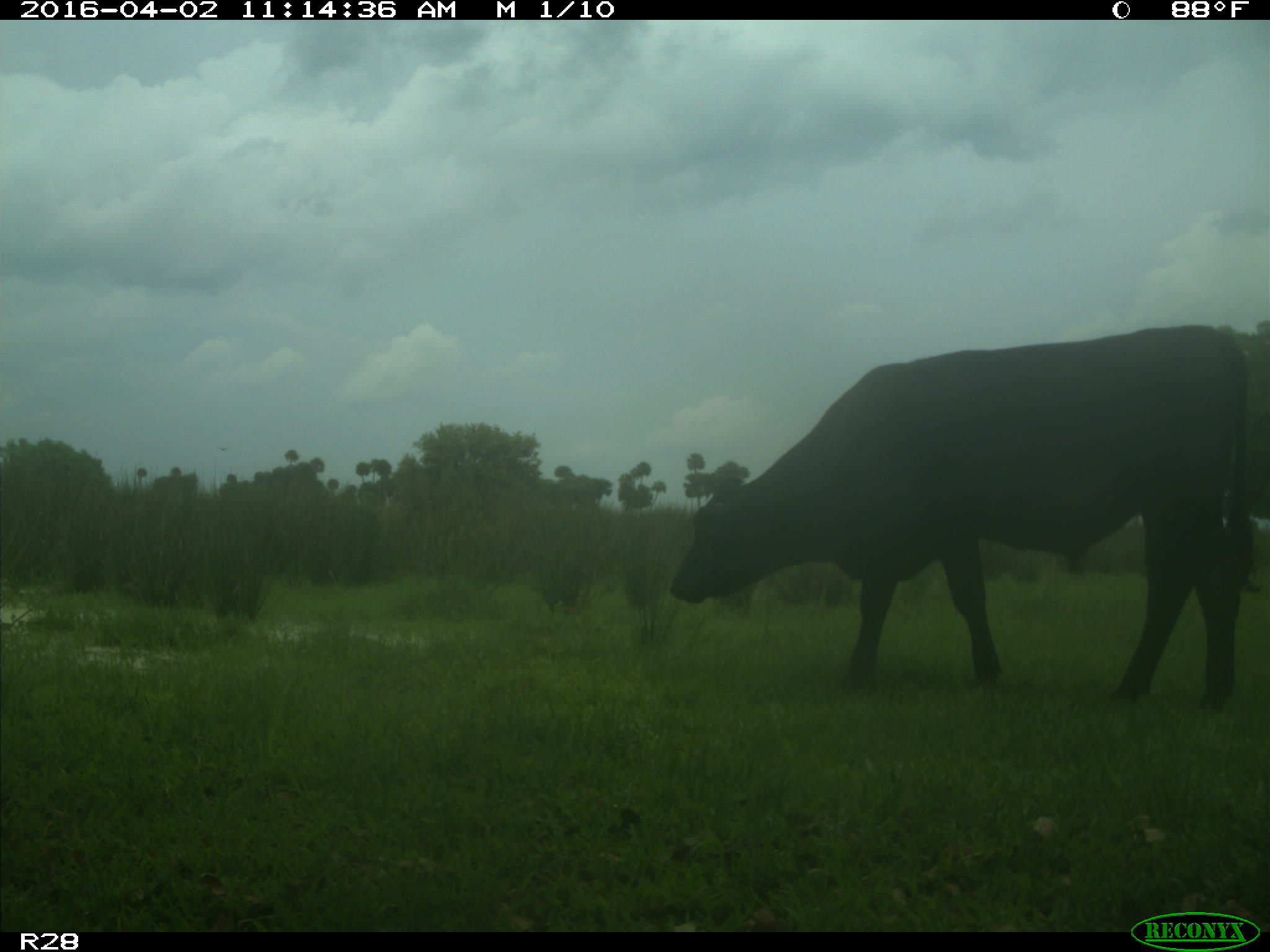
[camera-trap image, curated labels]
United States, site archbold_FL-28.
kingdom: Animalia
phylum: Chordata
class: Mammalia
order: Artiodactyla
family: Bovidae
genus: Bos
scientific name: Bos taurus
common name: domestic cow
Bos taurus (domestic cow).